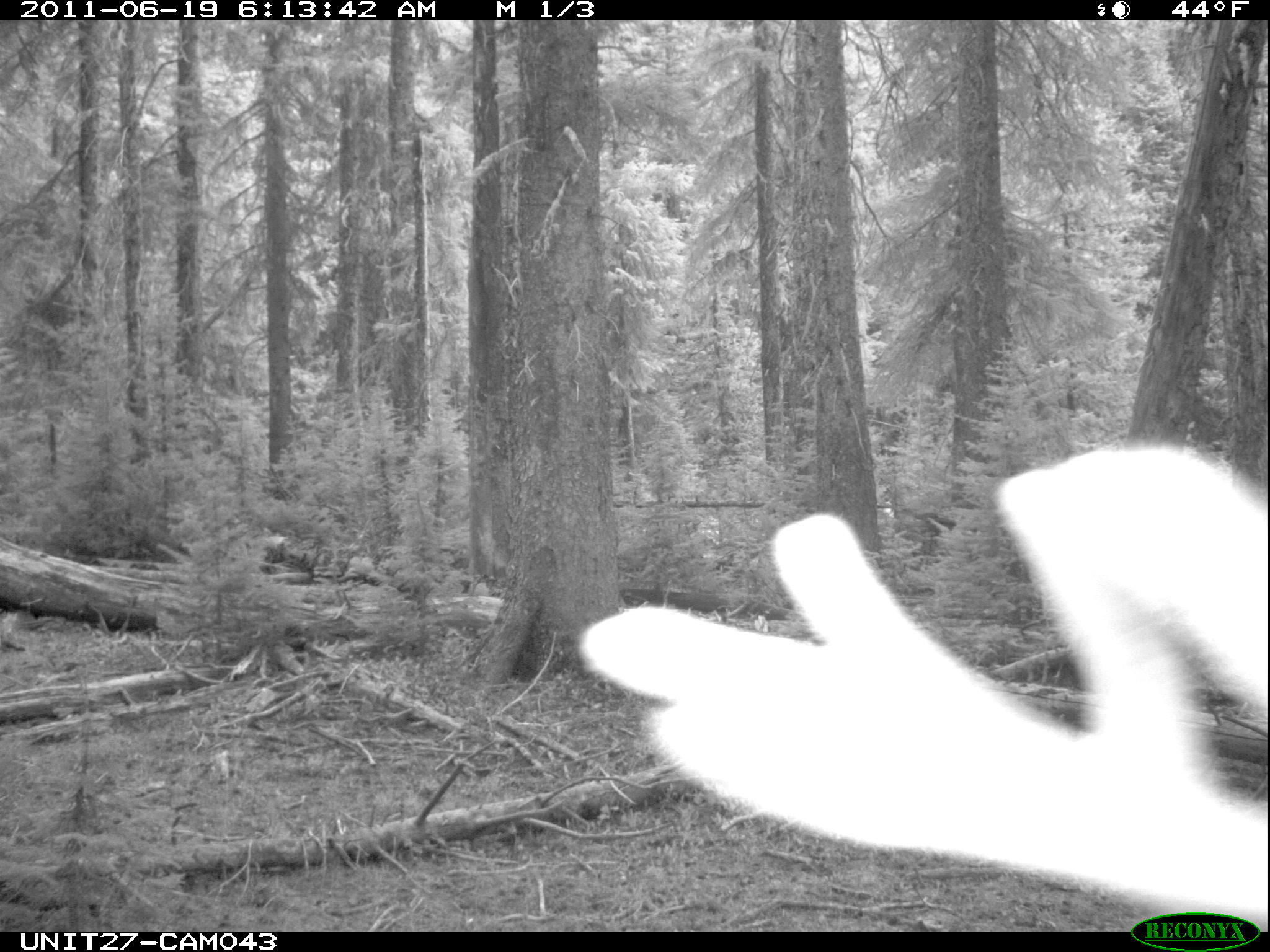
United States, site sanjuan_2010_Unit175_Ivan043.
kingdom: Animalia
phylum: Chordata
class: Mammalia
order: Artiodactyla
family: Cervidae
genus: Cervus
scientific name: Cervus elaphus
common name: red deer